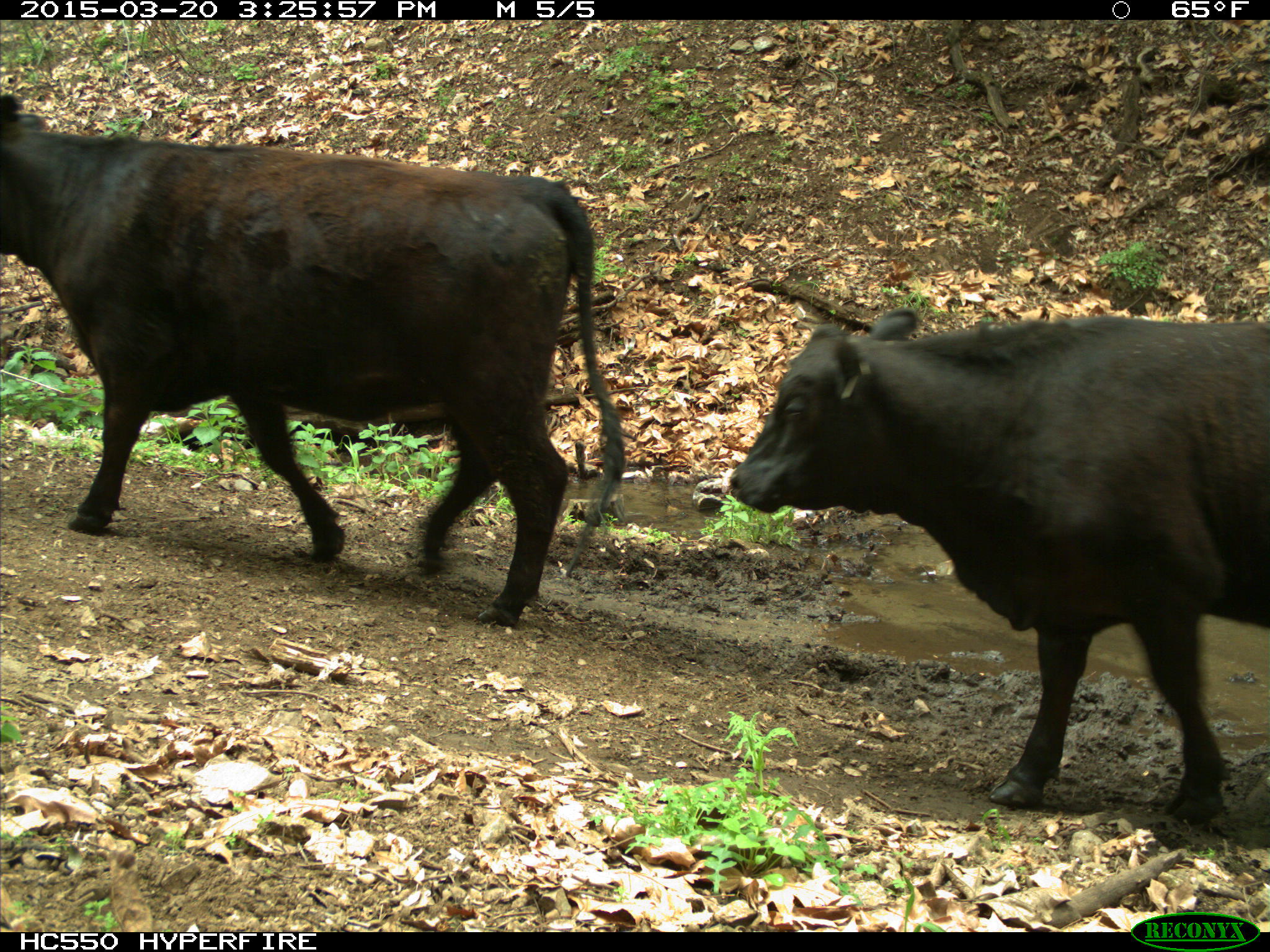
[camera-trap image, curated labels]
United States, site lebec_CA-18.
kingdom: Animalia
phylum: Chordata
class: Mammalia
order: Artiodactyla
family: Bovidae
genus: Bos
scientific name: Bos taurus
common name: domestic cow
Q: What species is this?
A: Bos taurus (domestic cow).